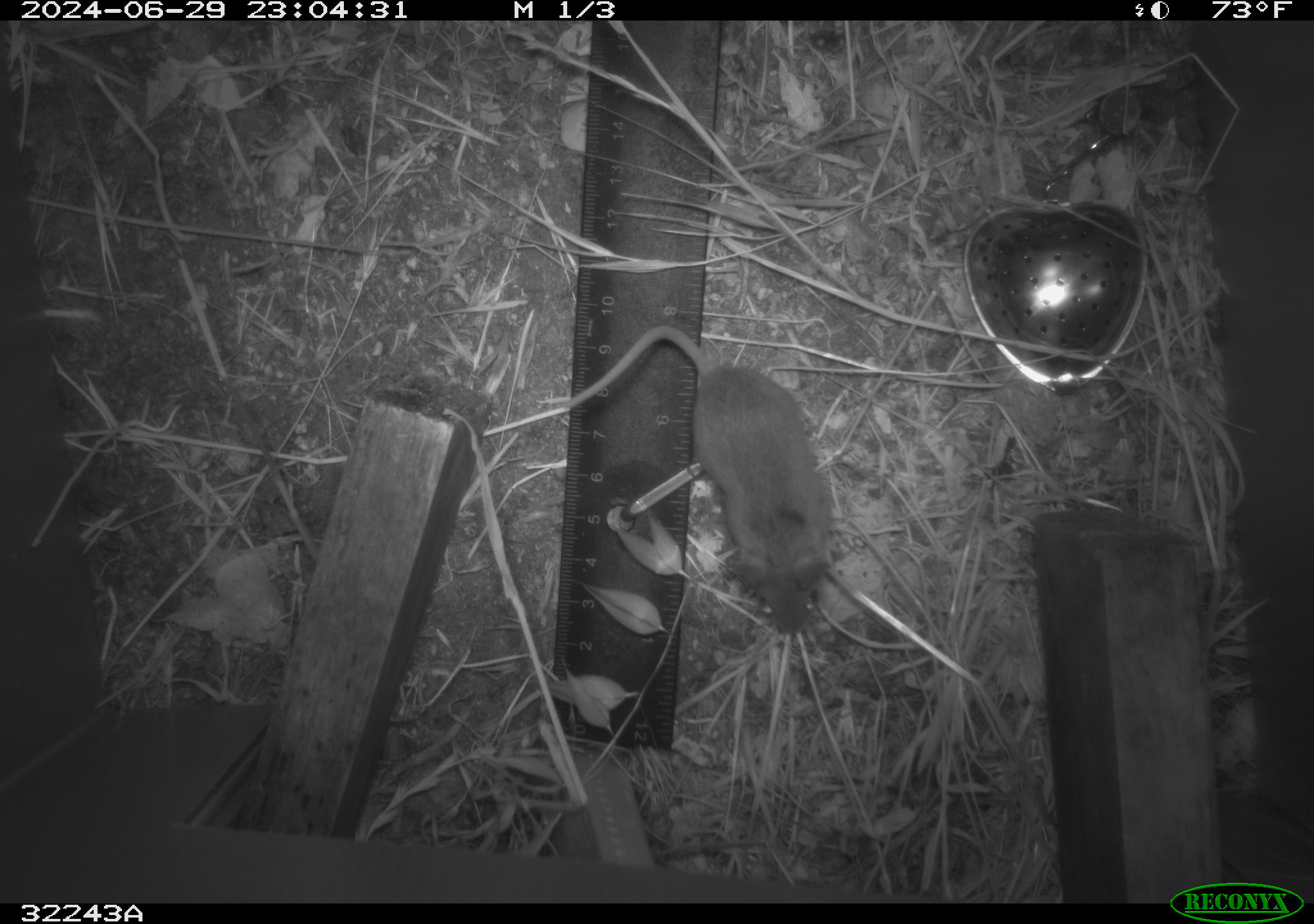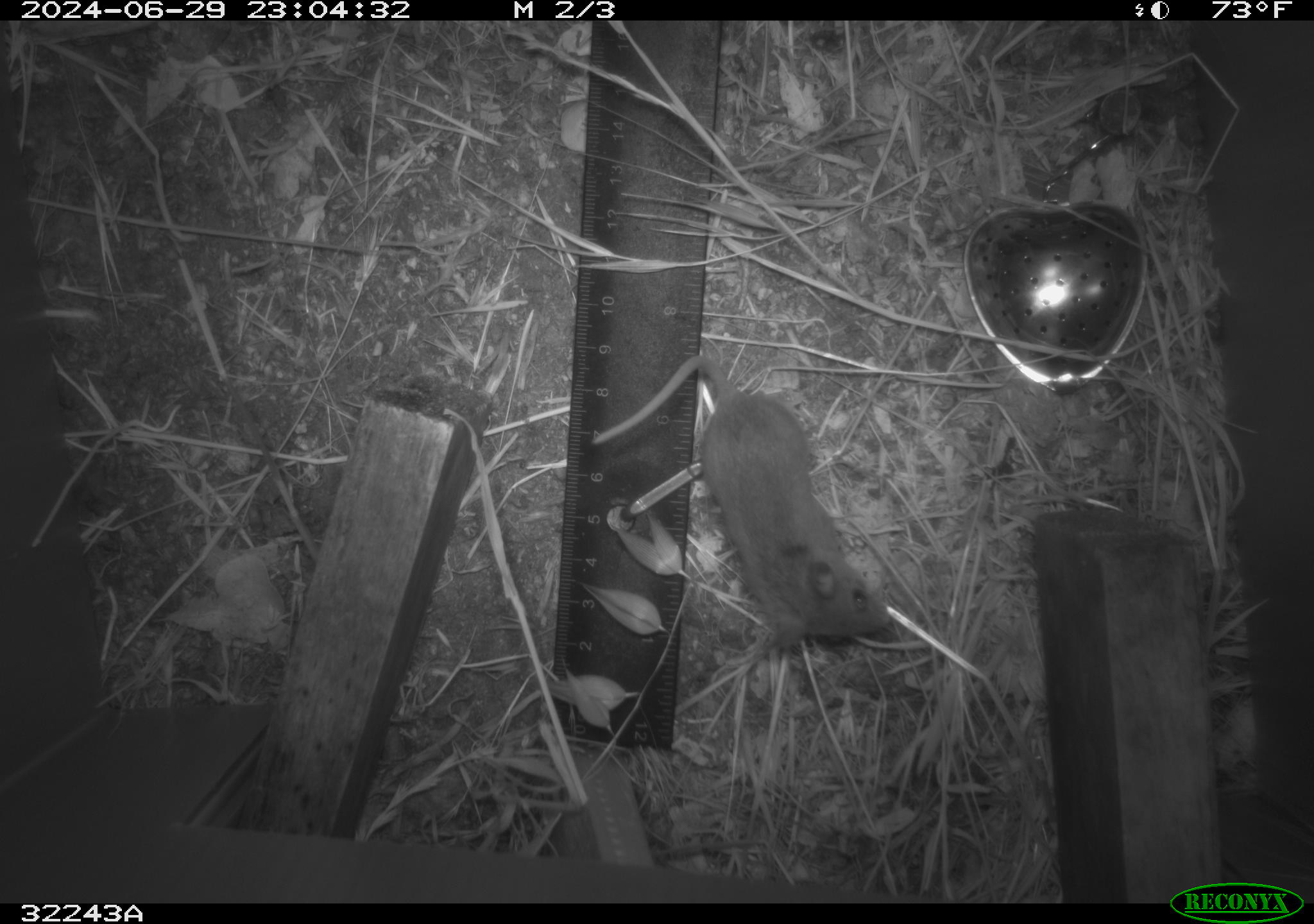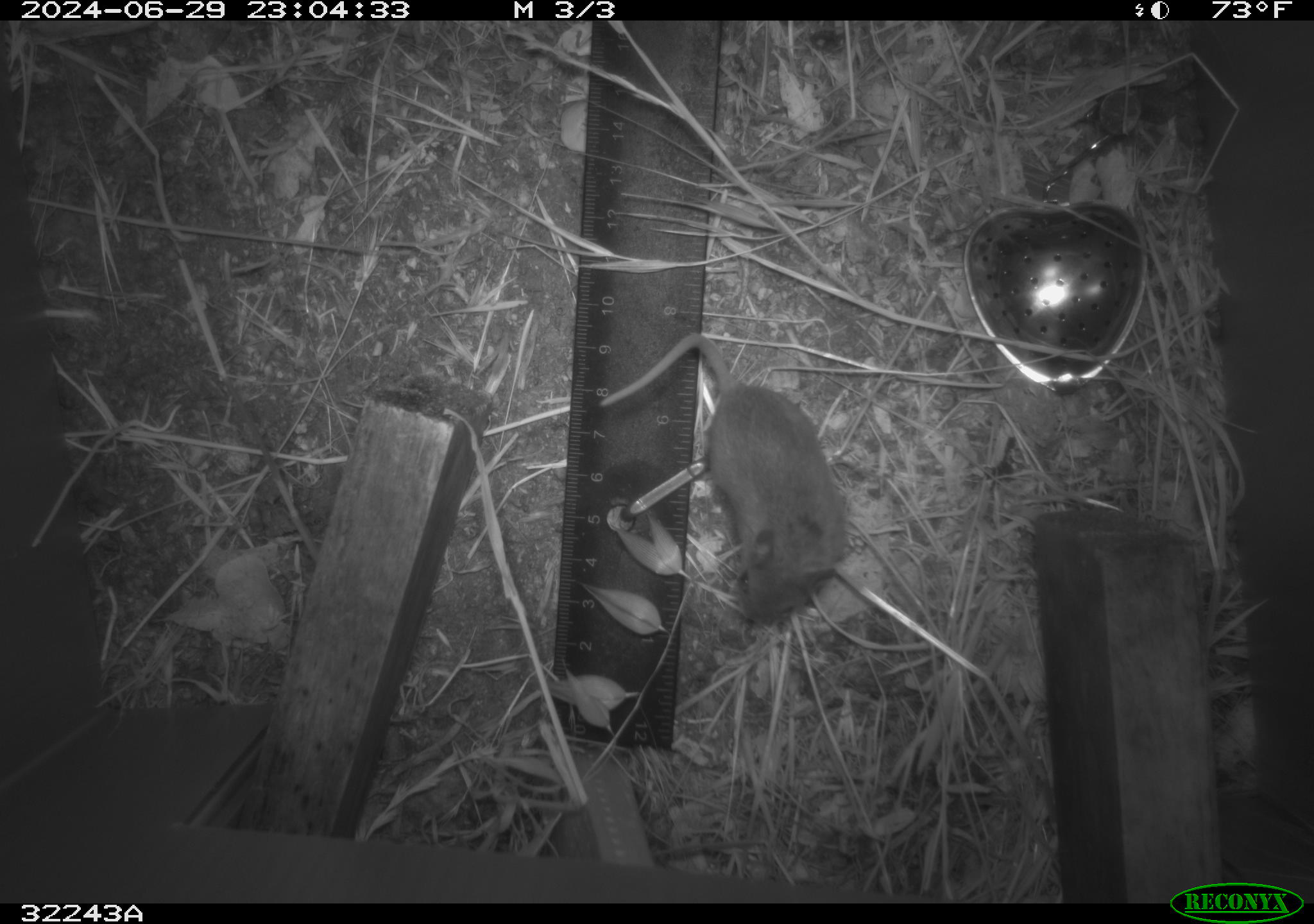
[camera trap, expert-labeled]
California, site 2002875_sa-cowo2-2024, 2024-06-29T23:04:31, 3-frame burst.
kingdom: Animalia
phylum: Chordata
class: Mammalia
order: Rodentia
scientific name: Rodentia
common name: rodent